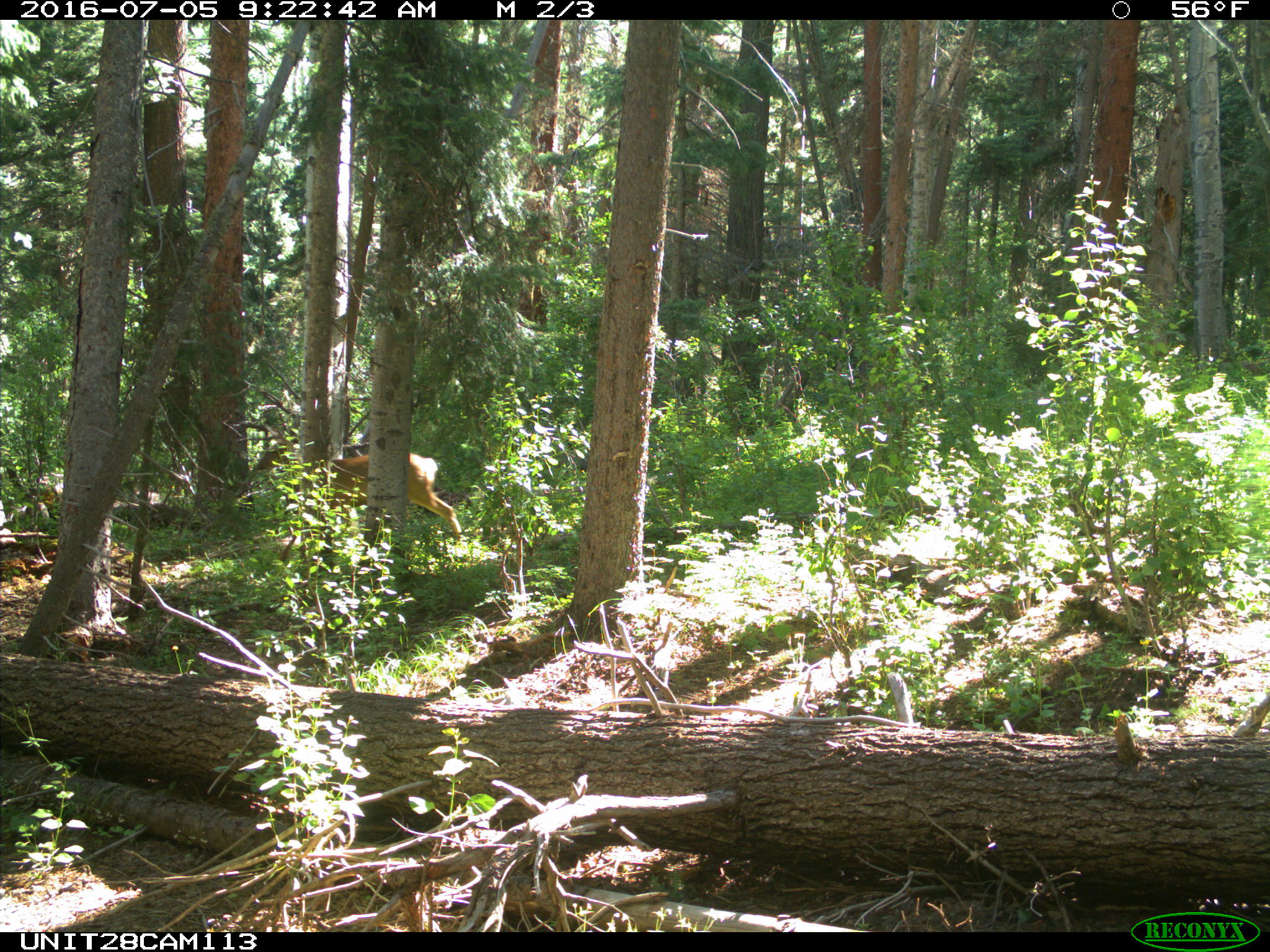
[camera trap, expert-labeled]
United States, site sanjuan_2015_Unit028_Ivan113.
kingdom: Animalia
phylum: Chordata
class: Mammalia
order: Artiodactyla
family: Cervidae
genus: Odocoileus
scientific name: Odocoileus hemionus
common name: mule deer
Odocoileus hemionus (mule deer).